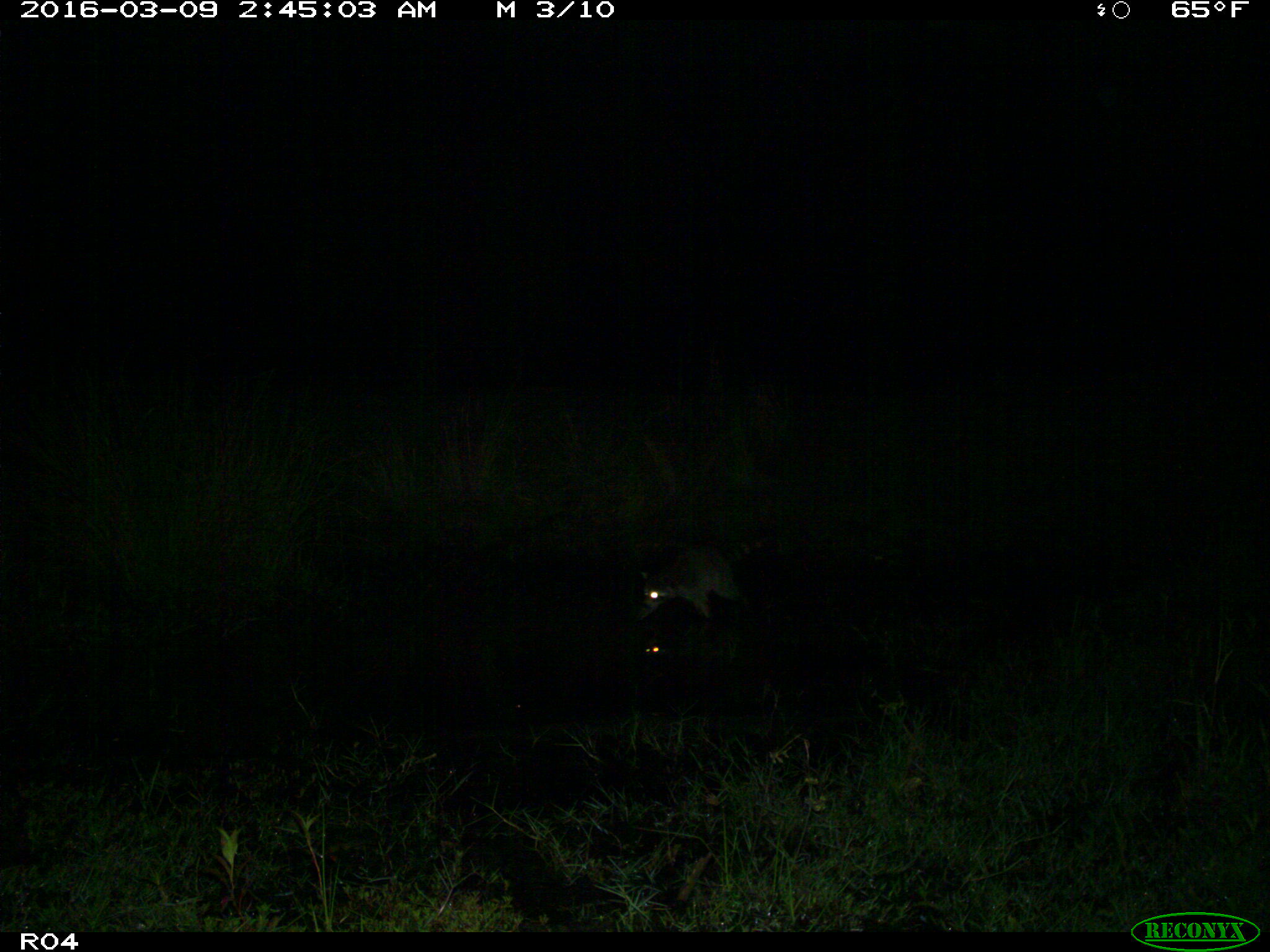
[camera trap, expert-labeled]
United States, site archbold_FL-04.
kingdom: Animalia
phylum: Chordata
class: Mammalia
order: Carnivora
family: Procyonidae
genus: Procyon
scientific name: Procyon lotor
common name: common raccoon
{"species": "Procyon lotor (common raccoon)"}